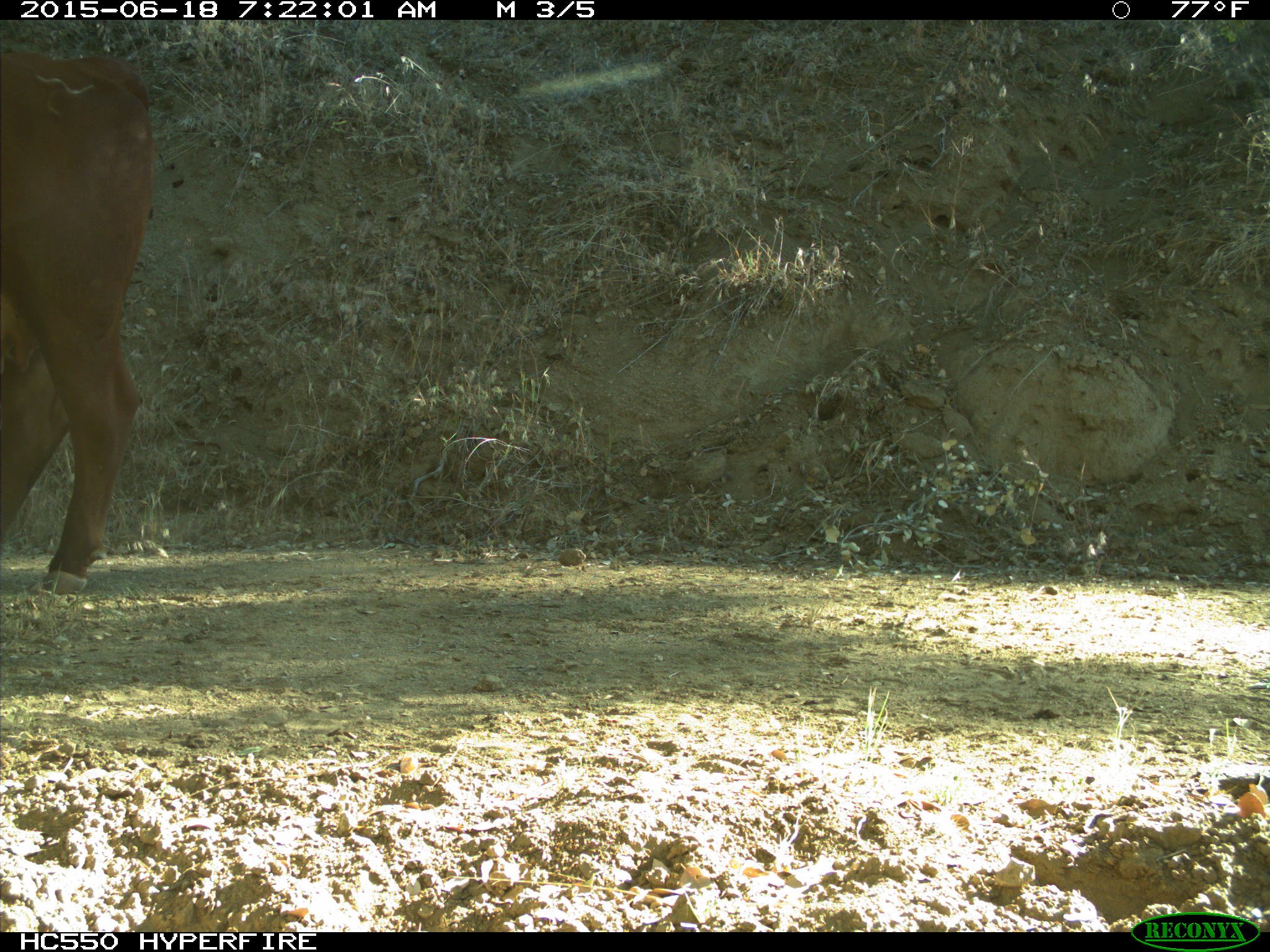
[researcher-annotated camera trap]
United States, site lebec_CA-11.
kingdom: Animalia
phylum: Chordata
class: Mammalia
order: Artiodactyla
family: Bovidae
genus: Bos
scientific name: Bos taurus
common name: domestic cow